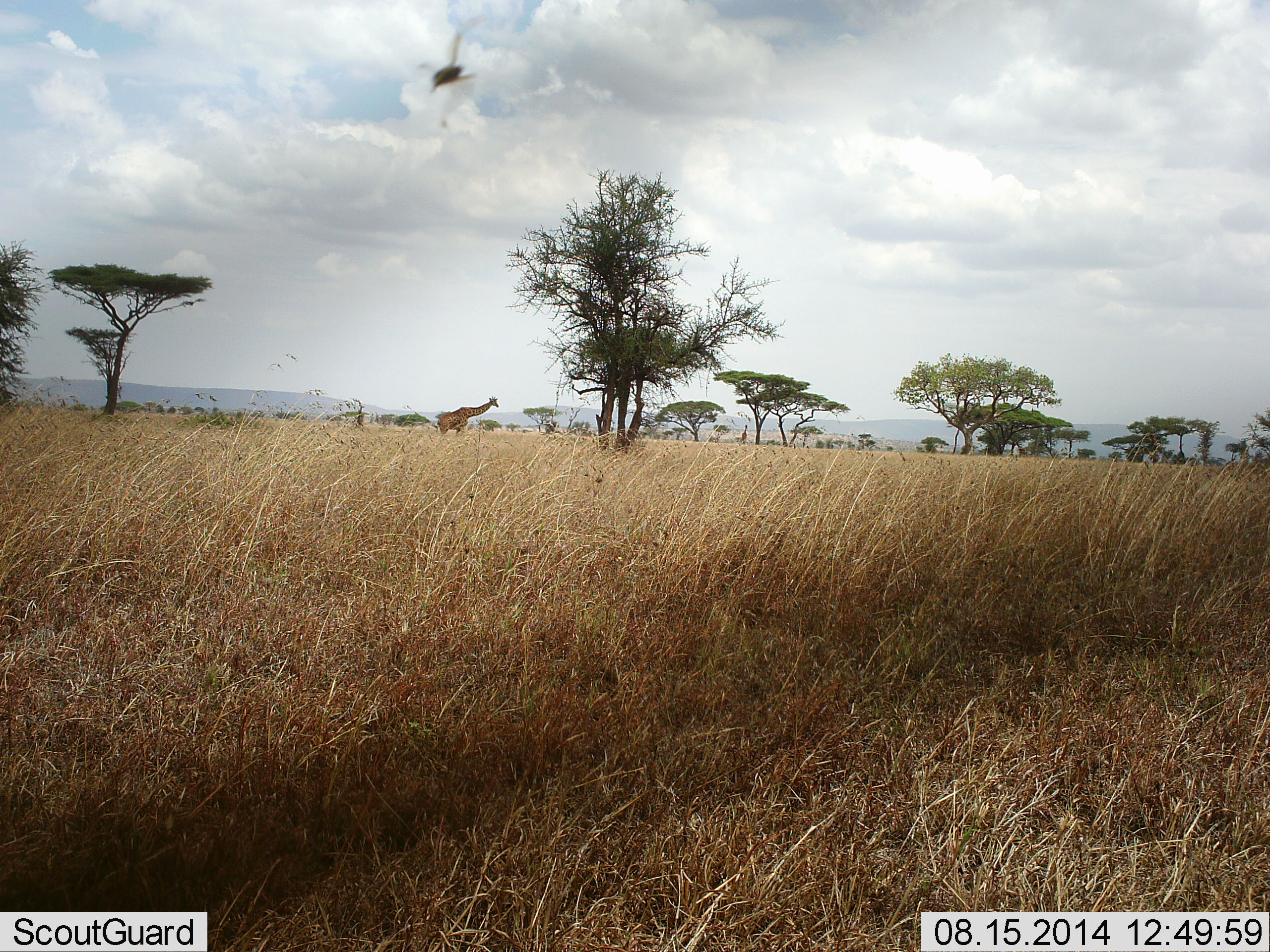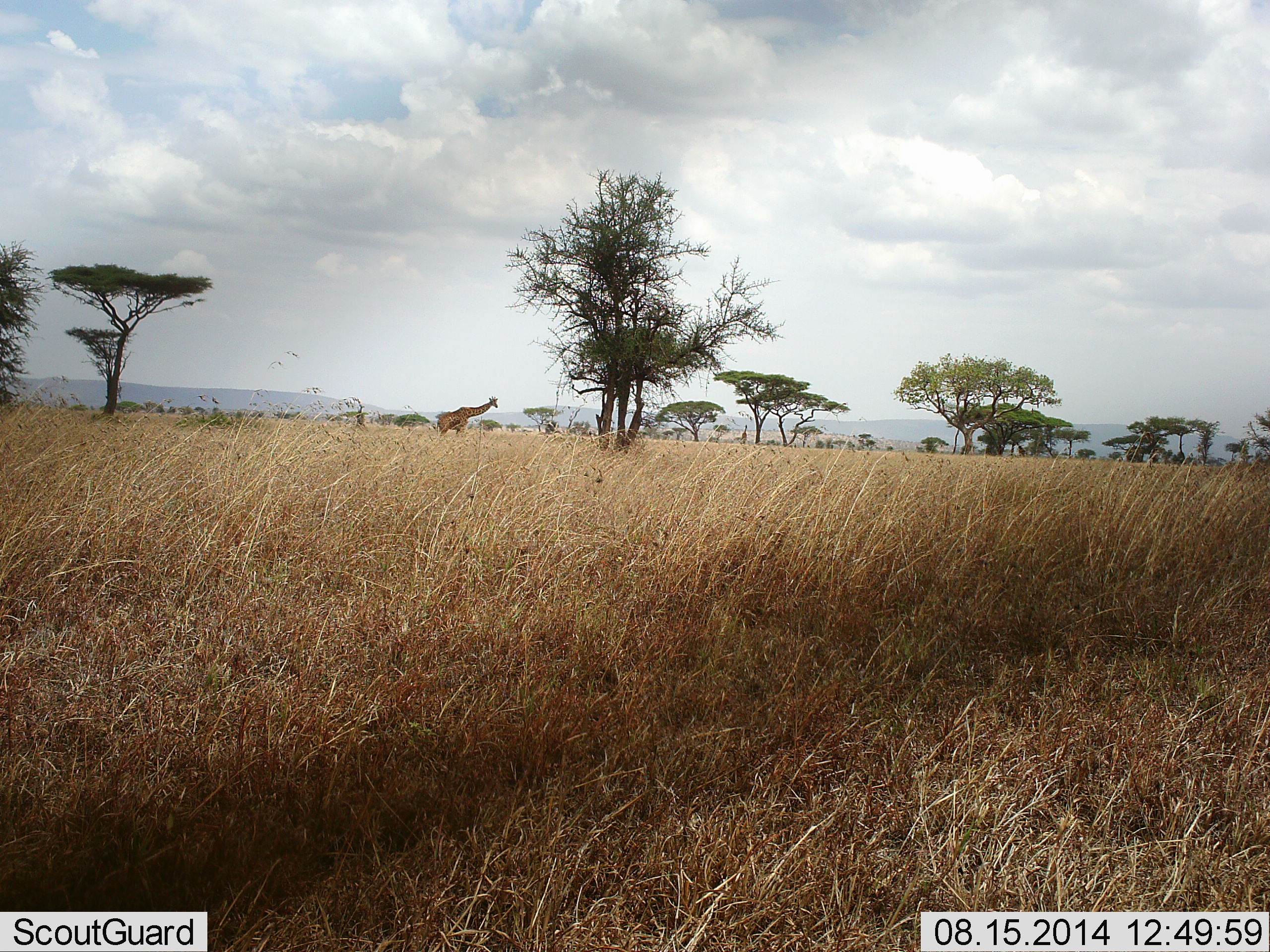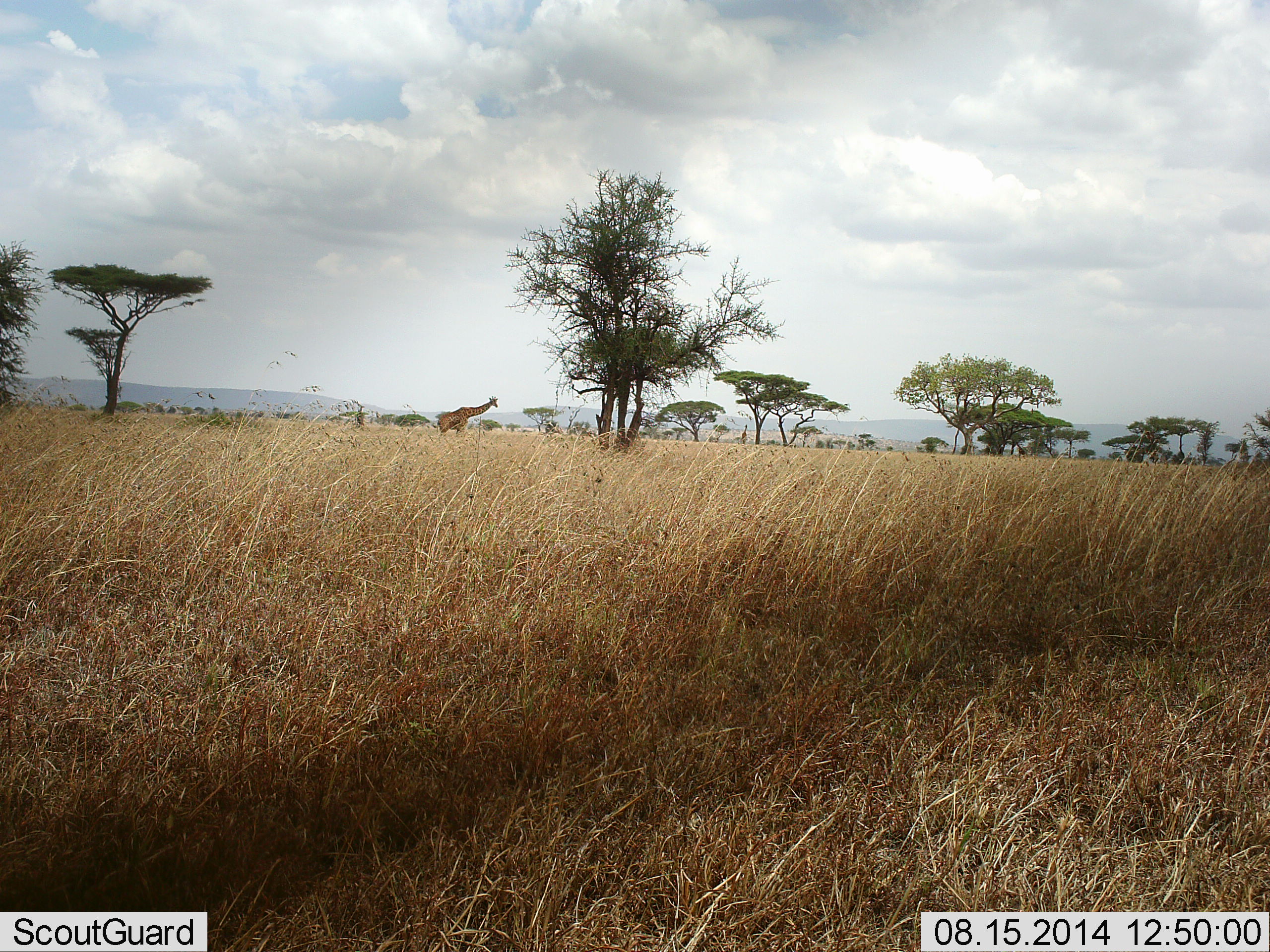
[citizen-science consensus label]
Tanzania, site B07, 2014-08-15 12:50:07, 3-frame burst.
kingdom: Animalia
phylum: Chordata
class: Mammalia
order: Artiodactyla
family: Giraffidae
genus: Giraffa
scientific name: Giraffa camelopardalis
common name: giraffe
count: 1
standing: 100%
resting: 0%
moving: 0%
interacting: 0%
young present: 0%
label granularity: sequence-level